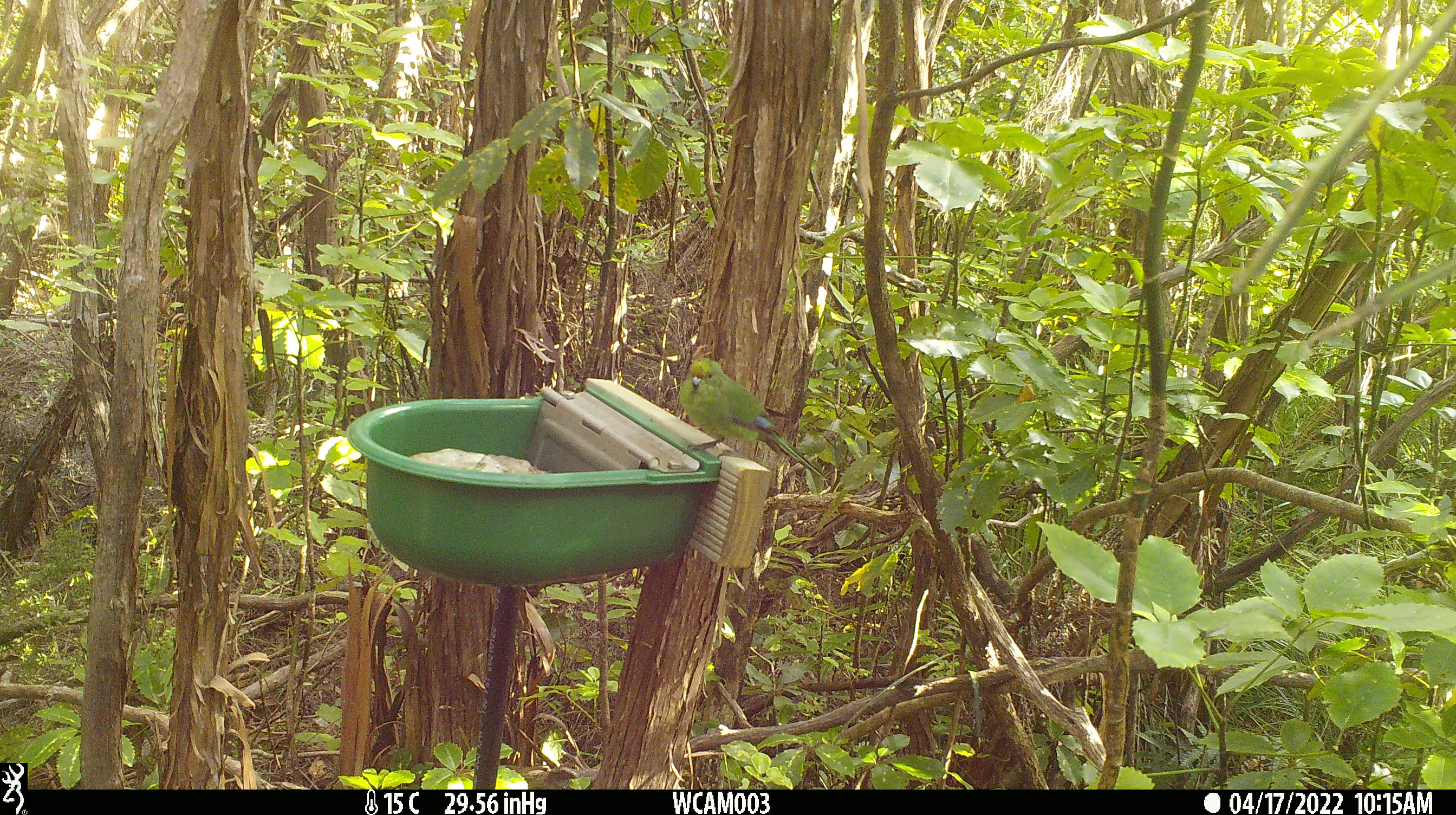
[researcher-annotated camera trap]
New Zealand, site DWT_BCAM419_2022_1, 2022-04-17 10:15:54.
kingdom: Animalia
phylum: Chordata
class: Aves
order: Psittaciformes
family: Psittaculidae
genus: Cyanoramphus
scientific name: Cyanoramphus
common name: parakeet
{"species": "parakeet (Cyanoramphus)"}